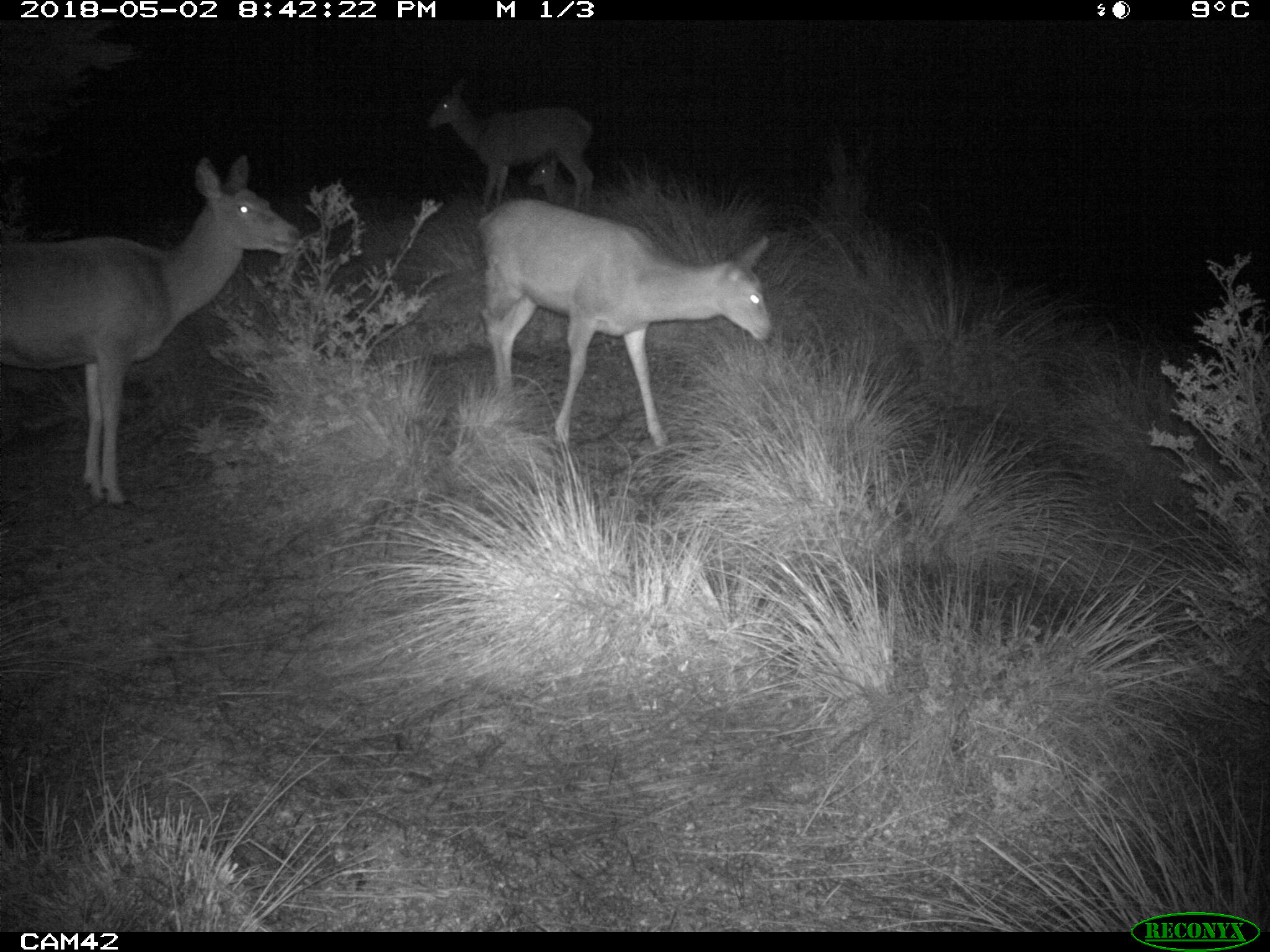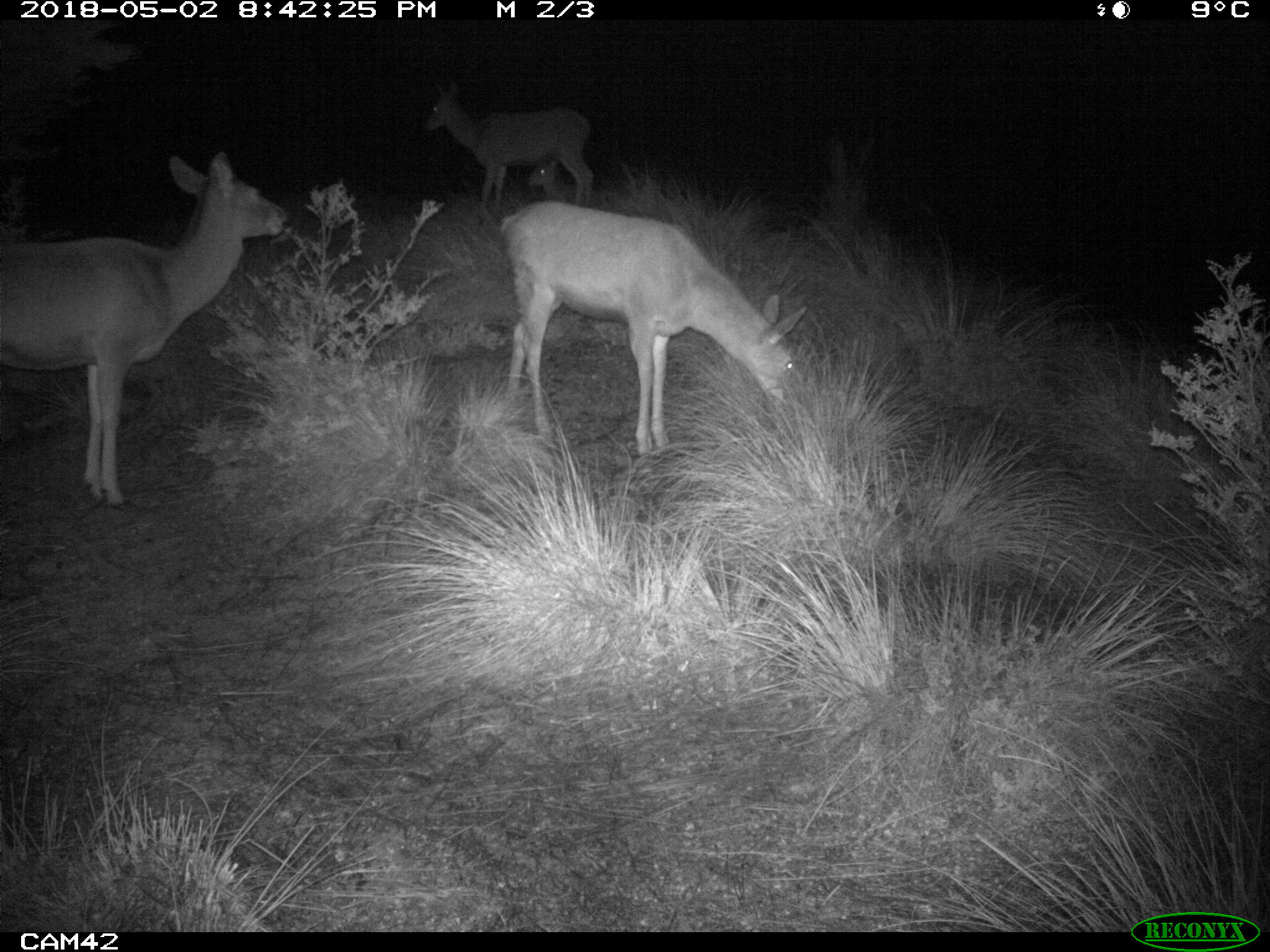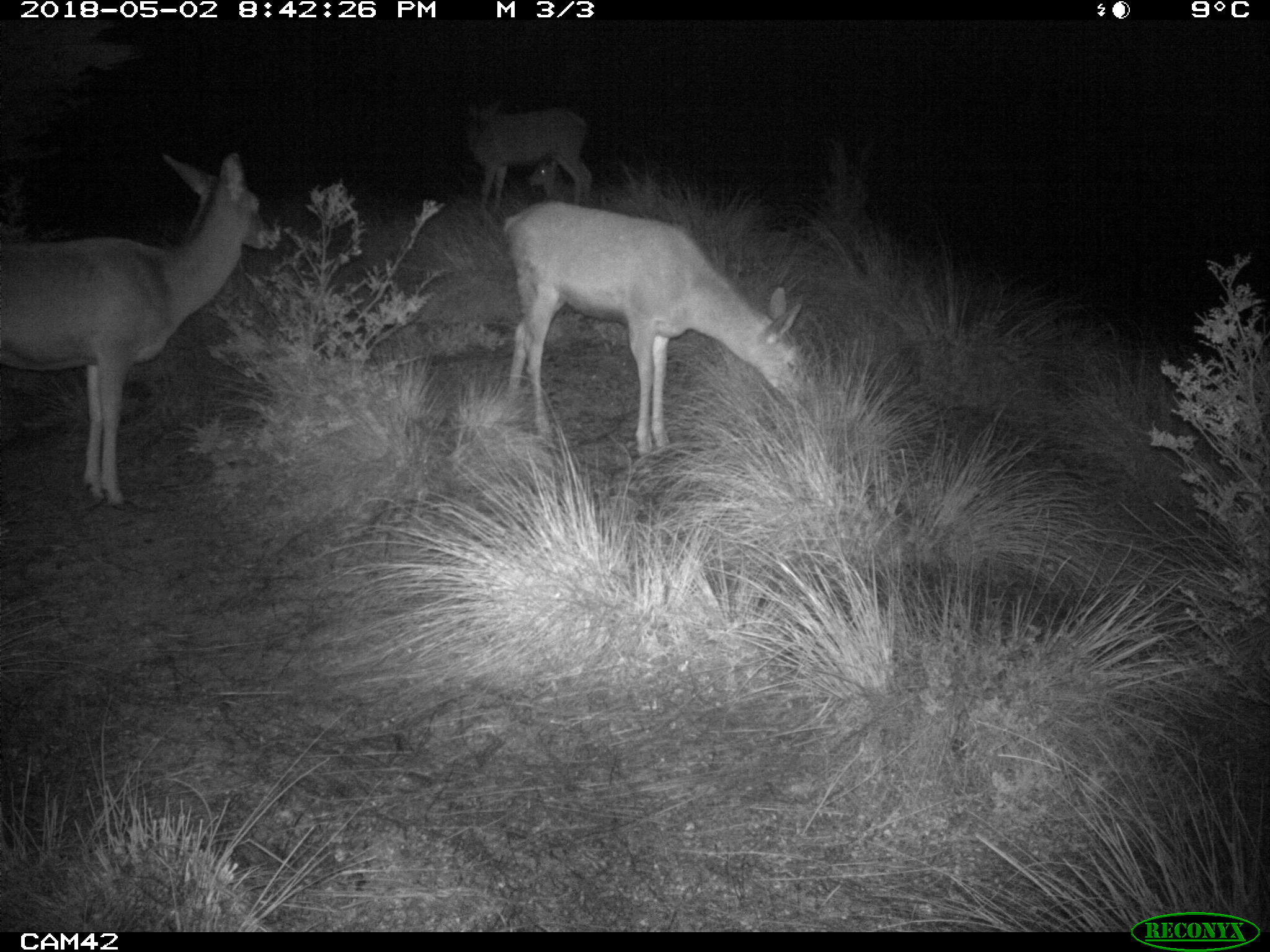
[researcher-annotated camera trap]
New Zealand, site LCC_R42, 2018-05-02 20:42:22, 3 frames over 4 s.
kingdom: Animalia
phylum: Chordata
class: Mammalia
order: Artiodactyla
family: Cervidae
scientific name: Cervidae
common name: deer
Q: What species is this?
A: Deer (Cervidae).